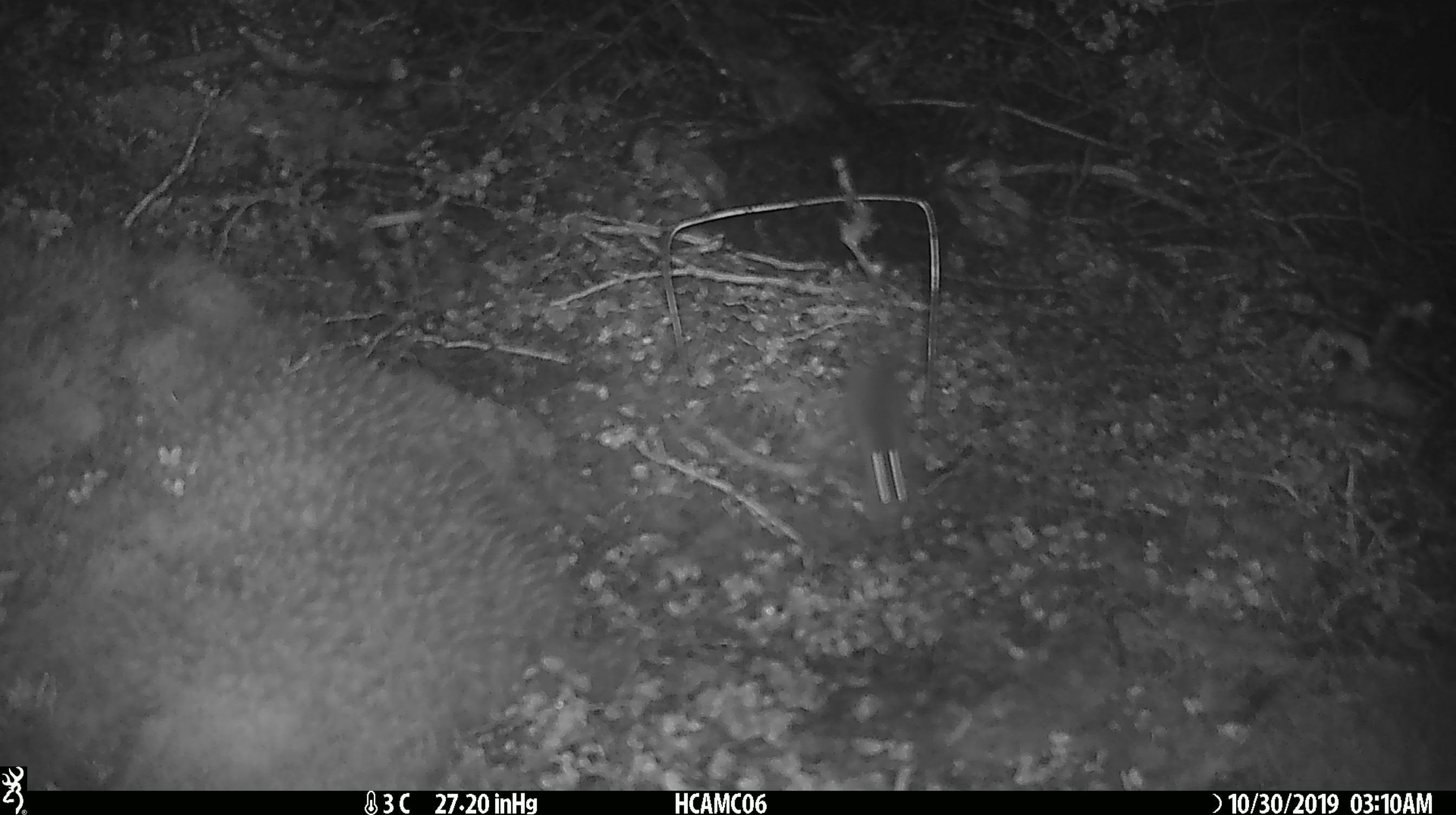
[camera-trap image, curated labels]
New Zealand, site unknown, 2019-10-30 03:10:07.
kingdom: Animalia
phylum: Chordata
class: Mammalia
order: Rodentia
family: Muridae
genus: Mus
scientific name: Mus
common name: mouse